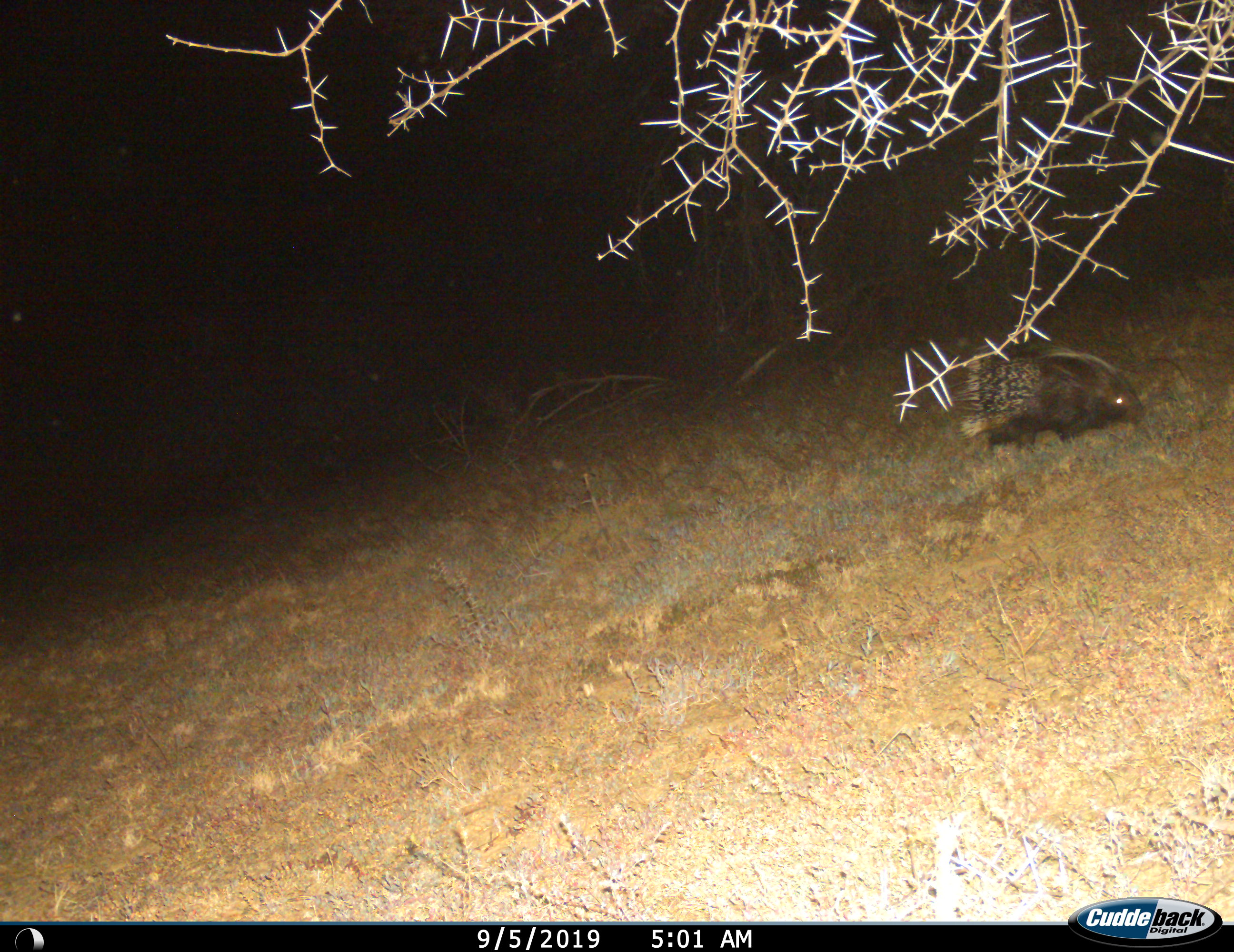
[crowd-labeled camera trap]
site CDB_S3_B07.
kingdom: Animalia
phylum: Chordata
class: Mammalia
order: Rodentia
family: Hystricidae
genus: Hystrix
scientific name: Hystrix cristata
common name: crested porcupine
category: porcupine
Porcupine (crested porcupine) (Hystrix cristata), count 1. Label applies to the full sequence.